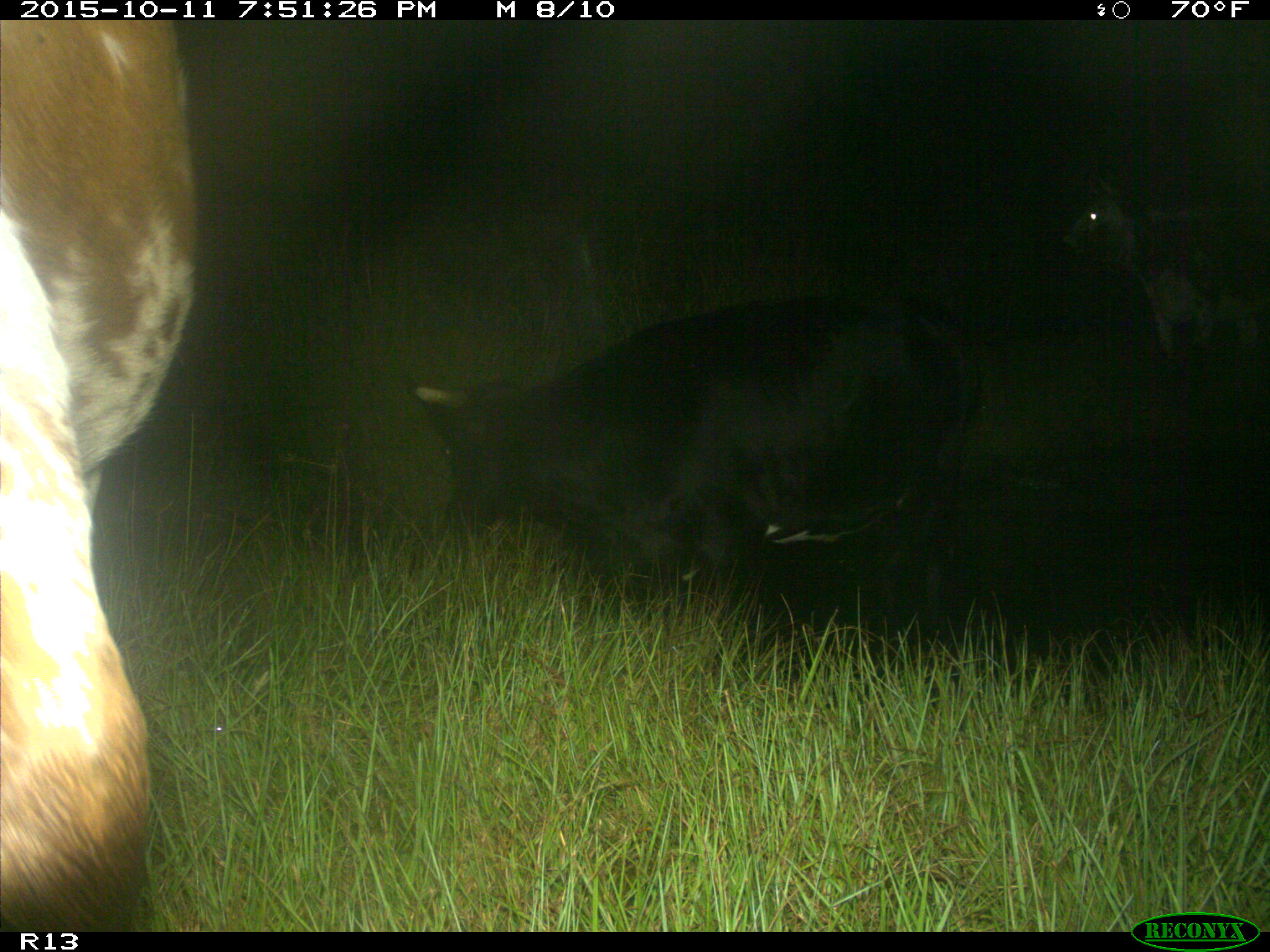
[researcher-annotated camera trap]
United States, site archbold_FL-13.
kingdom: Animalia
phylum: Chordata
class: Mammalia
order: Artiodactyla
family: Bovidae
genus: Bos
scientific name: Bos taurus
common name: domestic cow